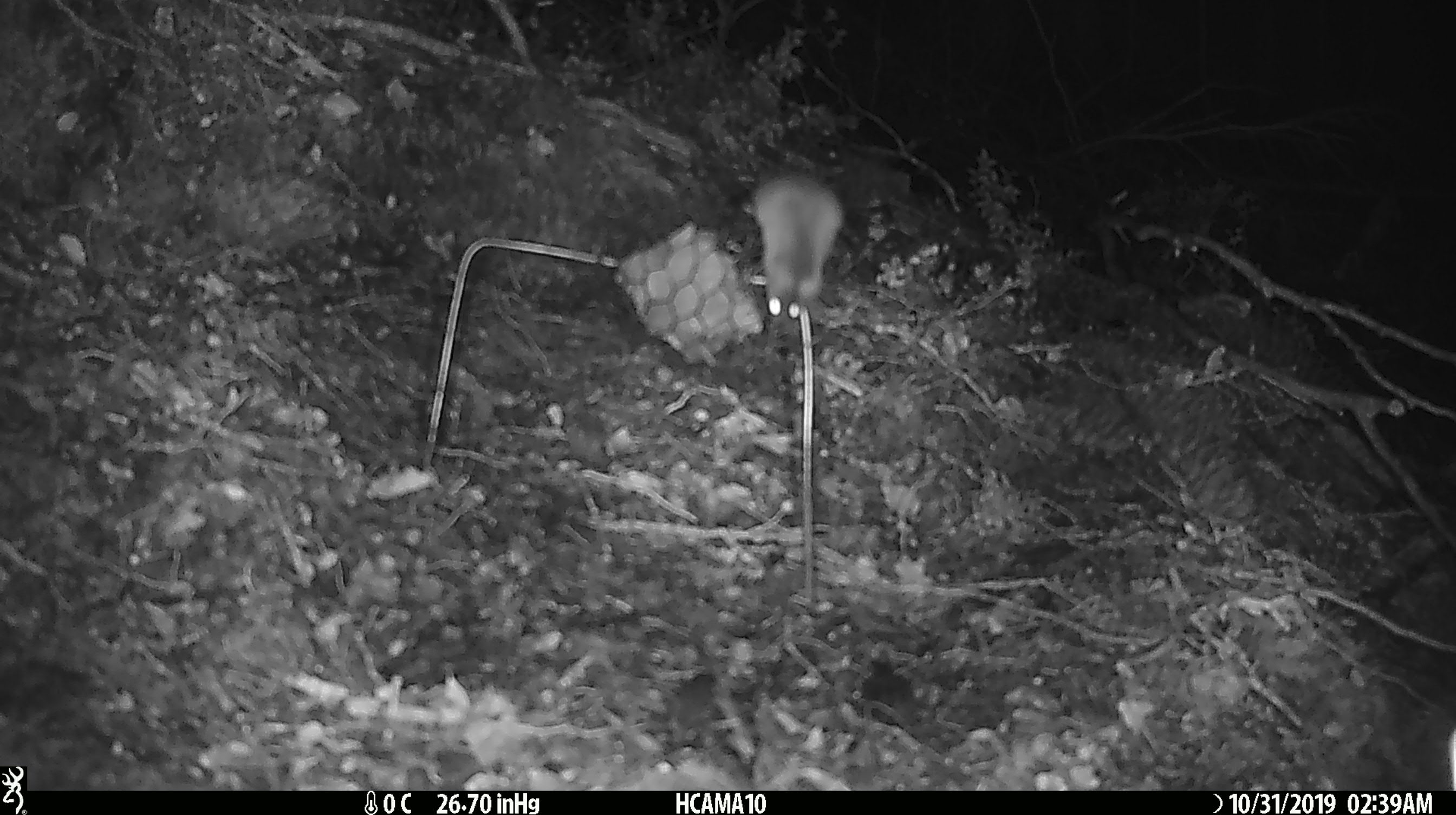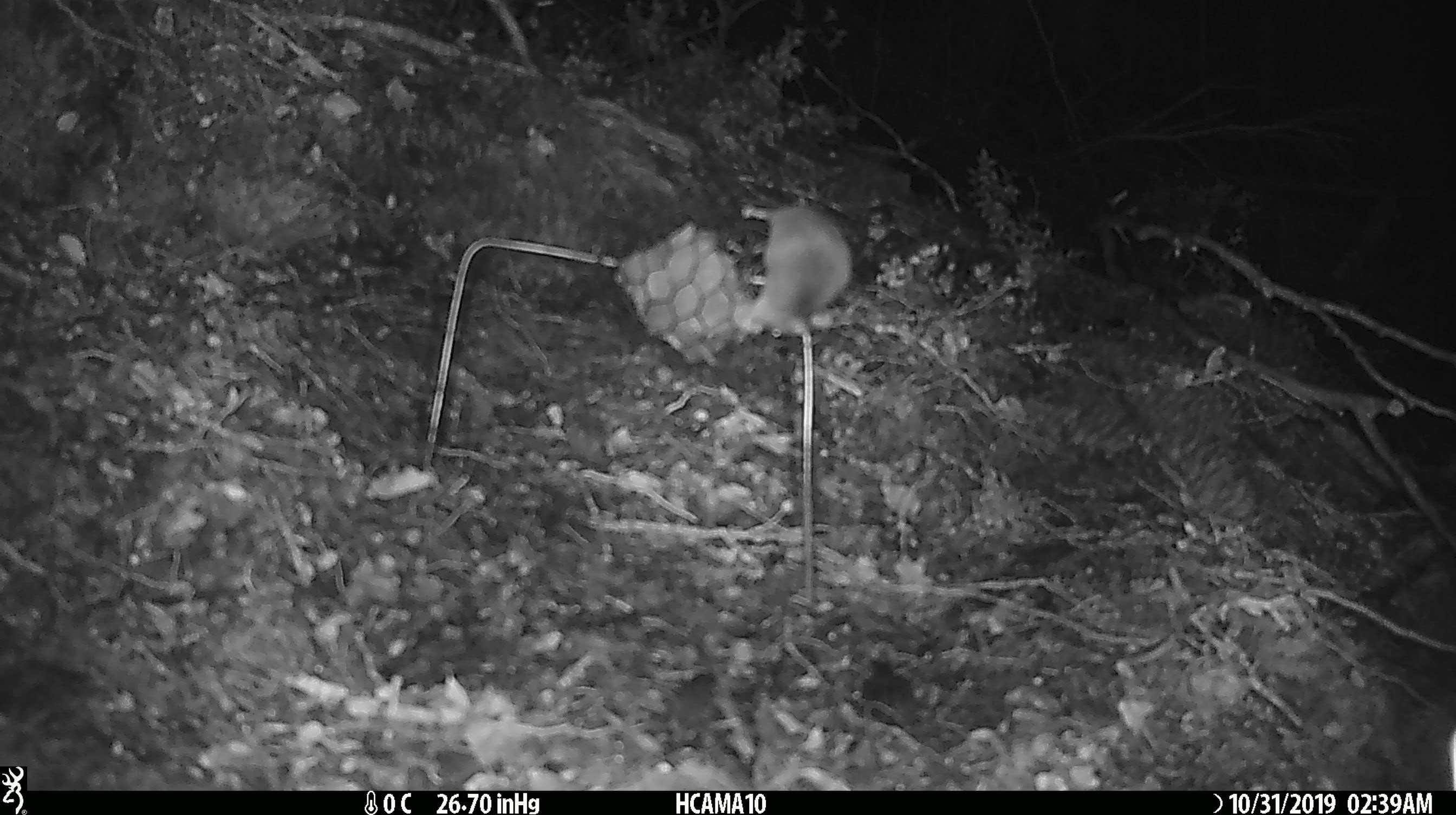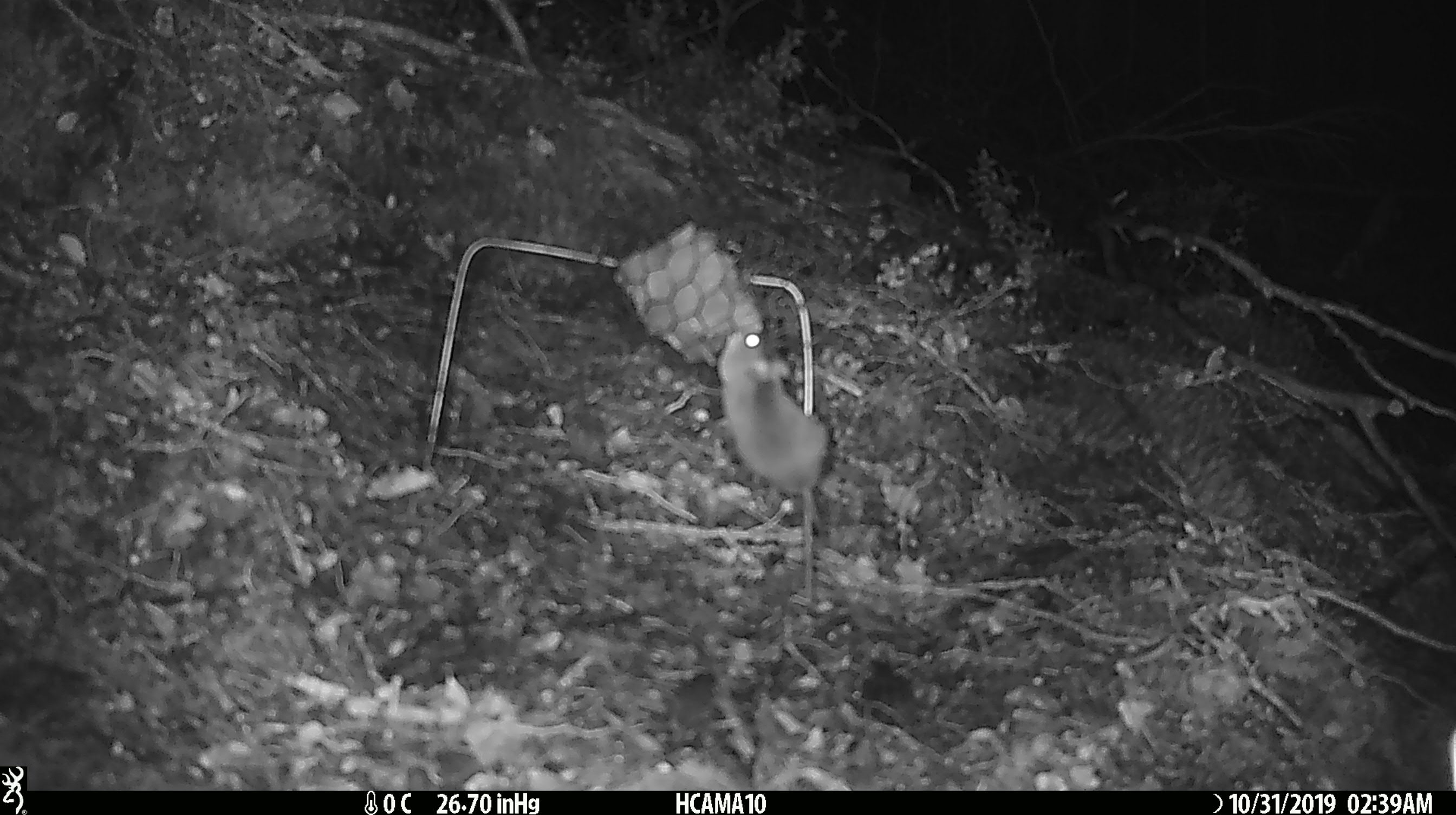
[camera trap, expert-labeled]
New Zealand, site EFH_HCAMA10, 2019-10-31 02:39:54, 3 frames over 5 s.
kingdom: Animalia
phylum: Chordata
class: Mammalia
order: Rodentia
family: Muridae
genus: Mus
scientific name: Mus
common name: mouse